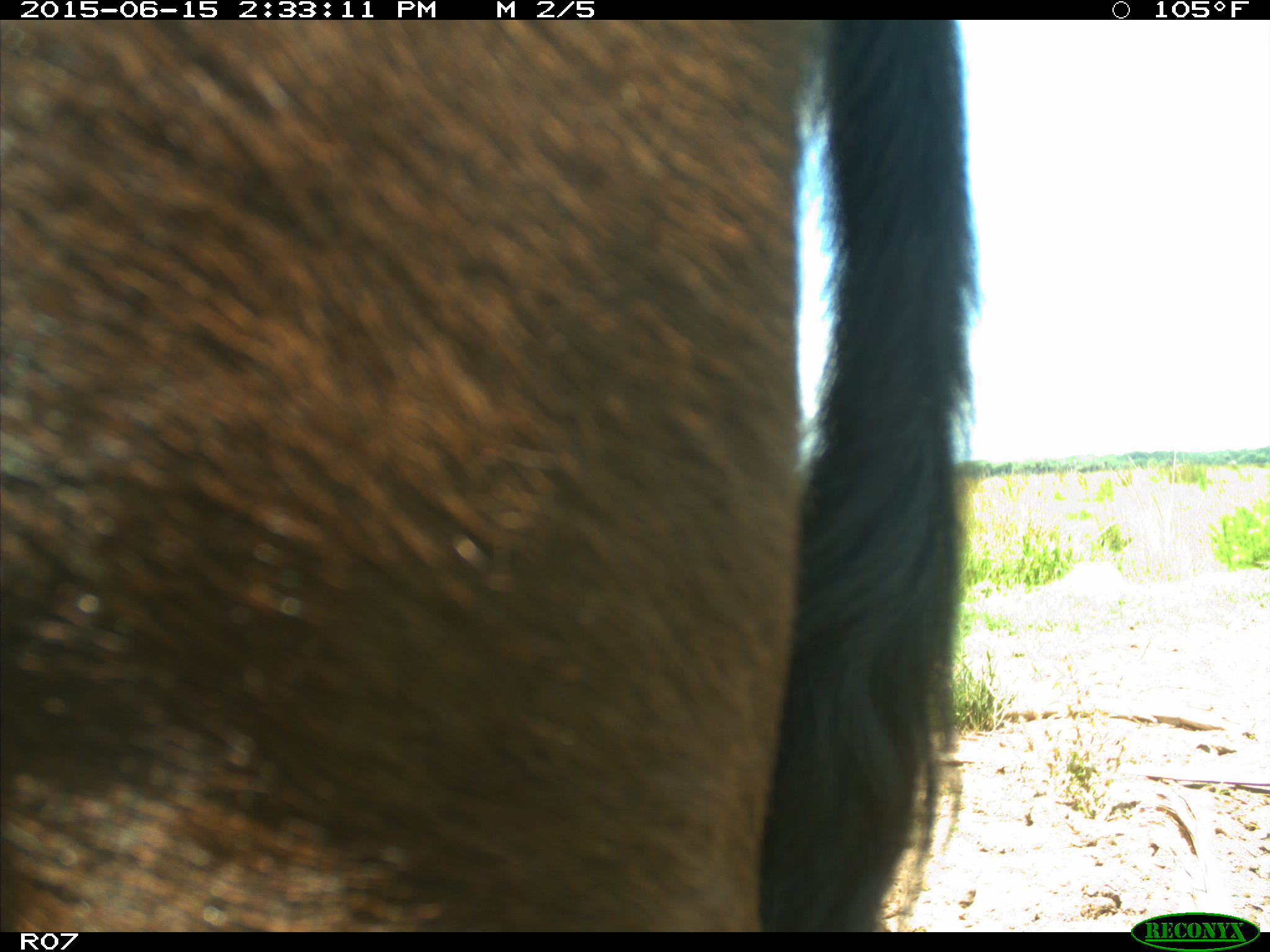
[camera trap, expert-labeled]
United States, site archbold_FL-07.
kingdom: Animalia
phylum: Chordata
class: Mammalia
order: Artiodactyla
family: Bovidae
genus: Bos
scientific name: Bos taurus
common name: domestic cow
Bos taurus (domestic cow).